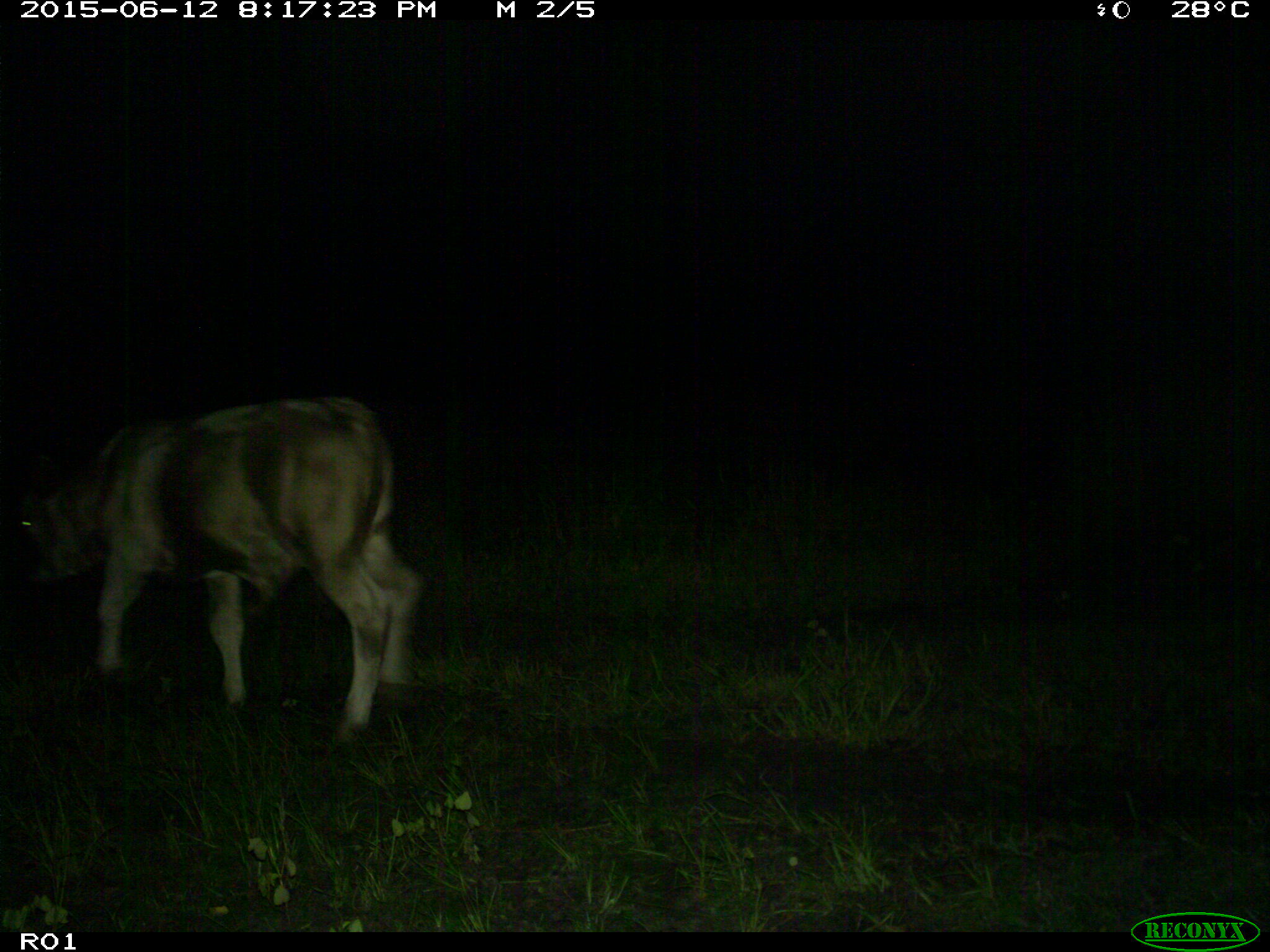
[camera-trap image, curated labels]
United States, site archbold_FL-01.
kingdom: Animalia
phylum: Chordata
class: Mammalia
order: Artiodactyla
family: Bovidae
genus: Bos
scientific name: Bos taurus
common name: domestic cow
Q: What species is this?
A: Bos taurus (domestic cow).